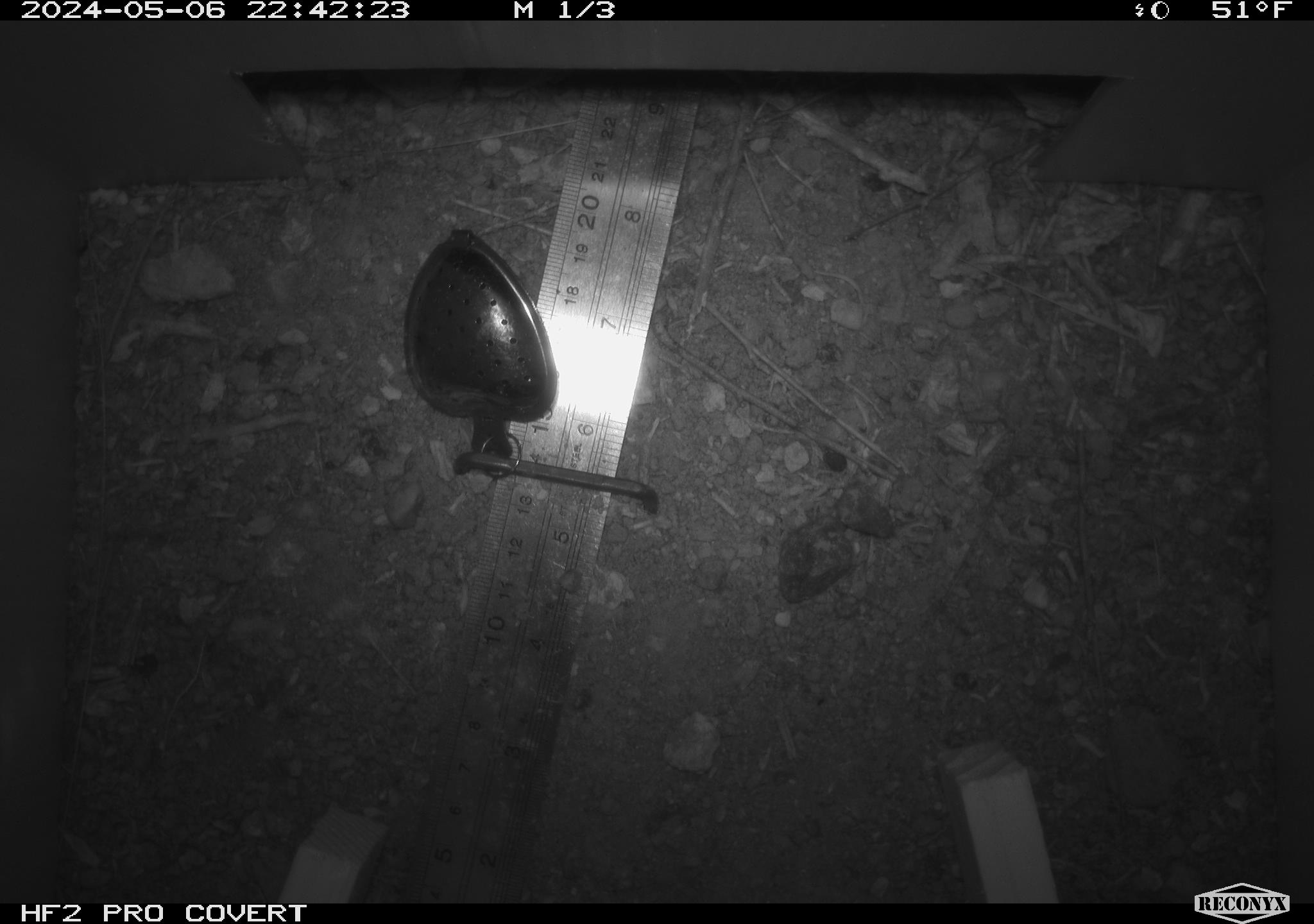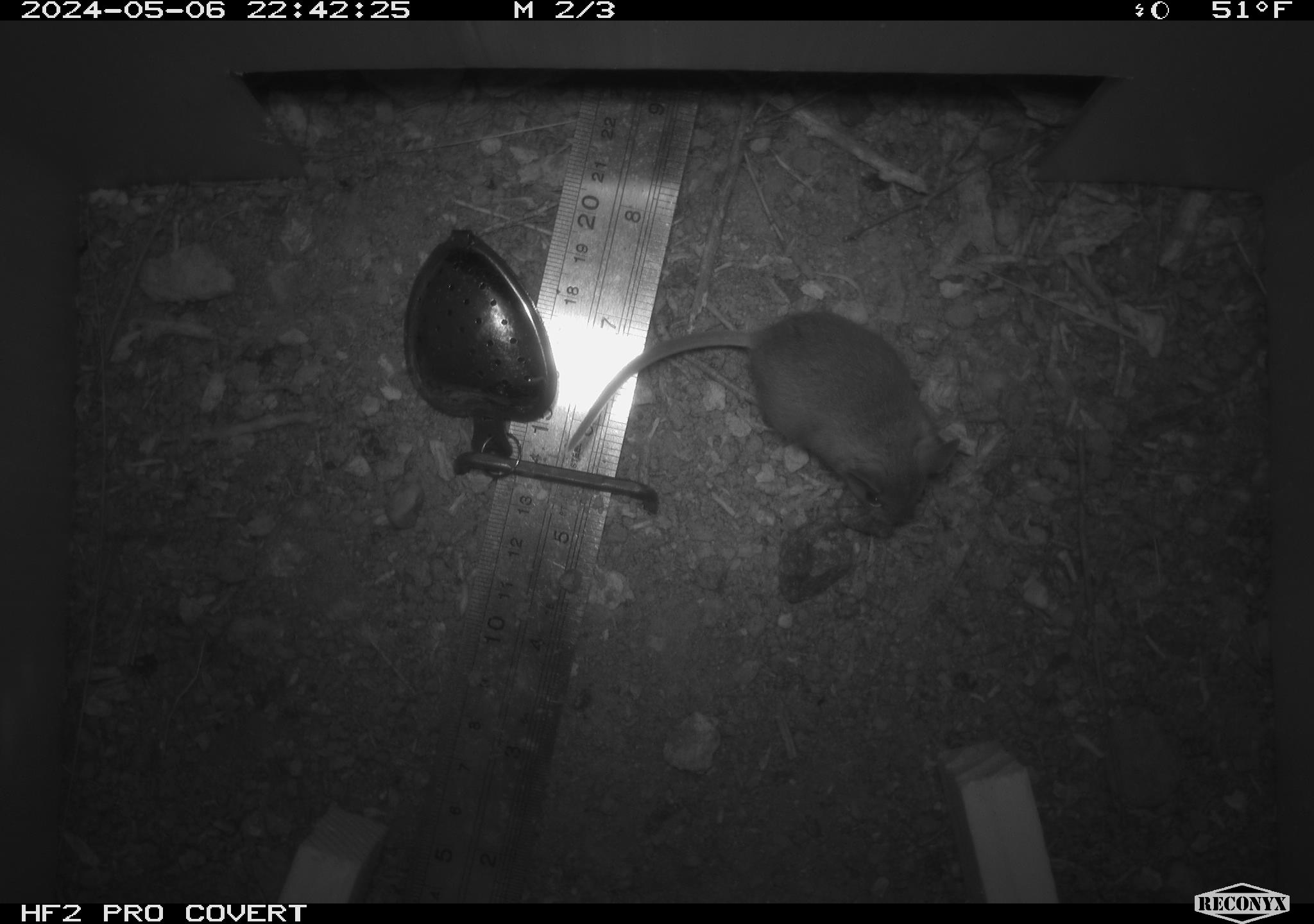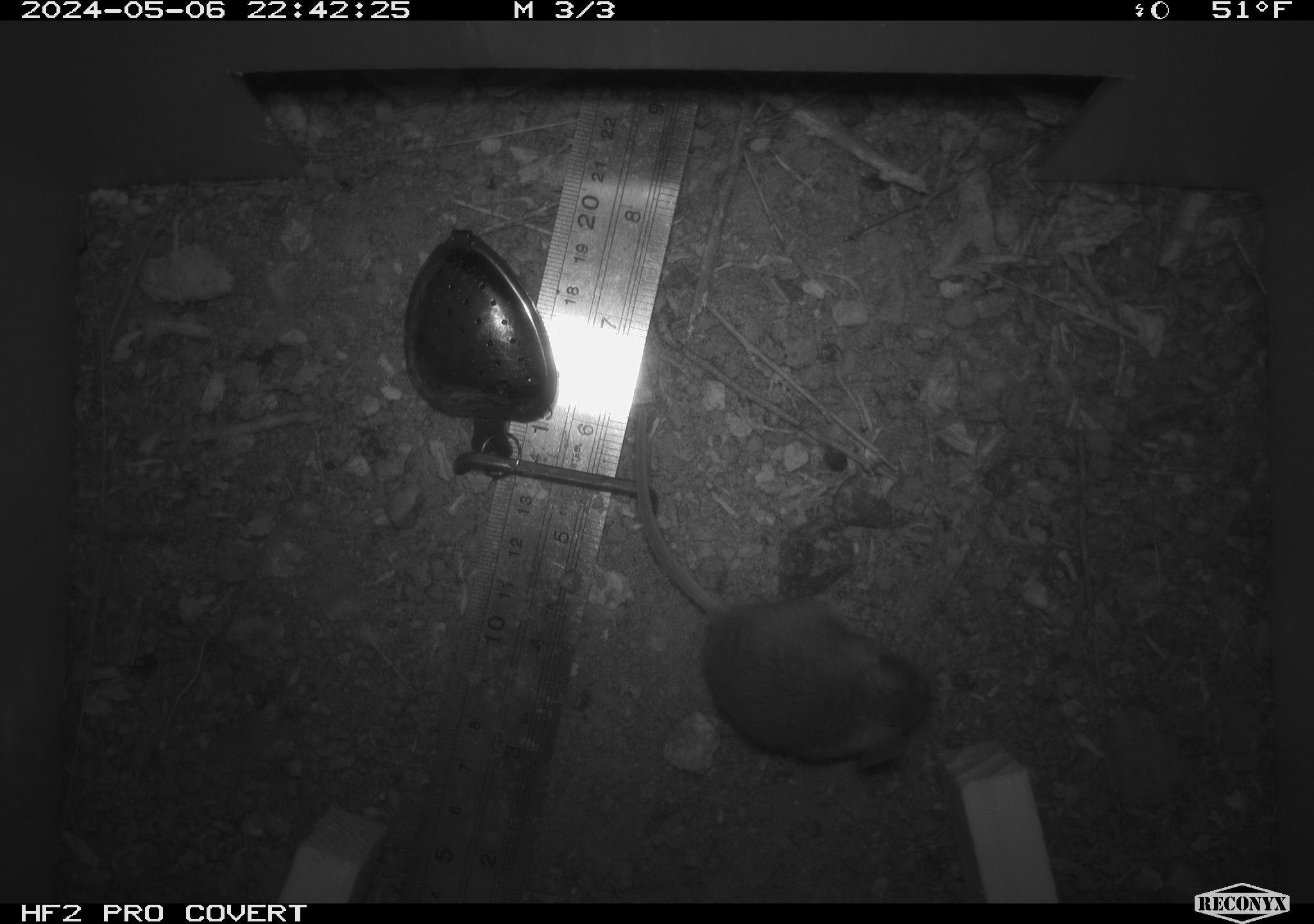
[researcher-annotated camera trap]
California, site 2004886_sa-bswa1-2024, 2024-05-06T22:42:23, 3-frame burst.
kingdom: Animalia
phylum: Chordata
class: Mammalia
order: Rodentia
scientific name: Rodentia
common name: mouse species